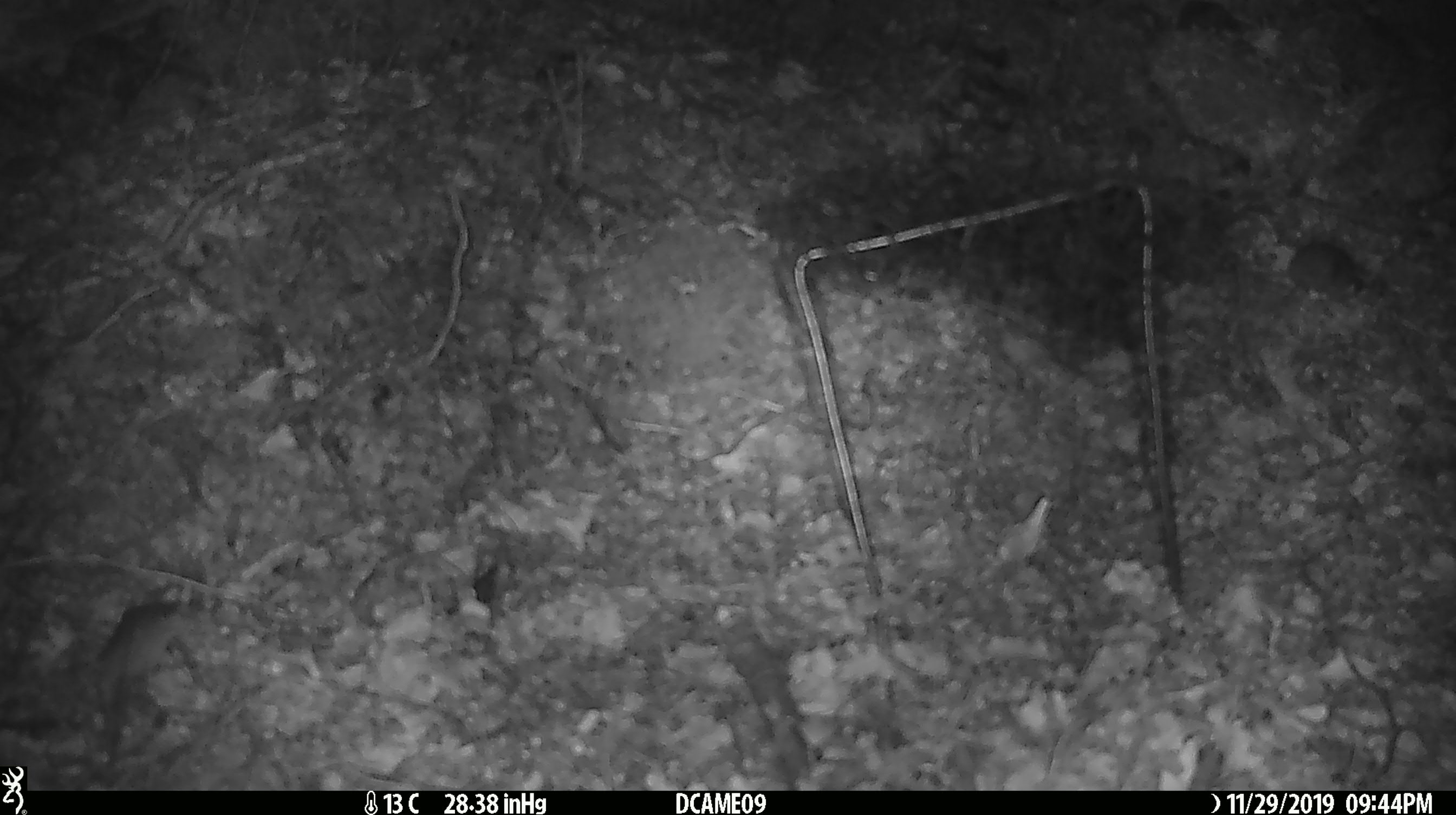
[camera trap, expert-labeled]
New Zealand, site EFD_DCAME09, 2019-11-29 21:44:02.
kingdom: Animalia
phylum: Chordata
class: Mammalia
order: Rodentia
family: Muridae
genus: Mus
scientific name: Mus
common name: mouse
Mouse (Mus).